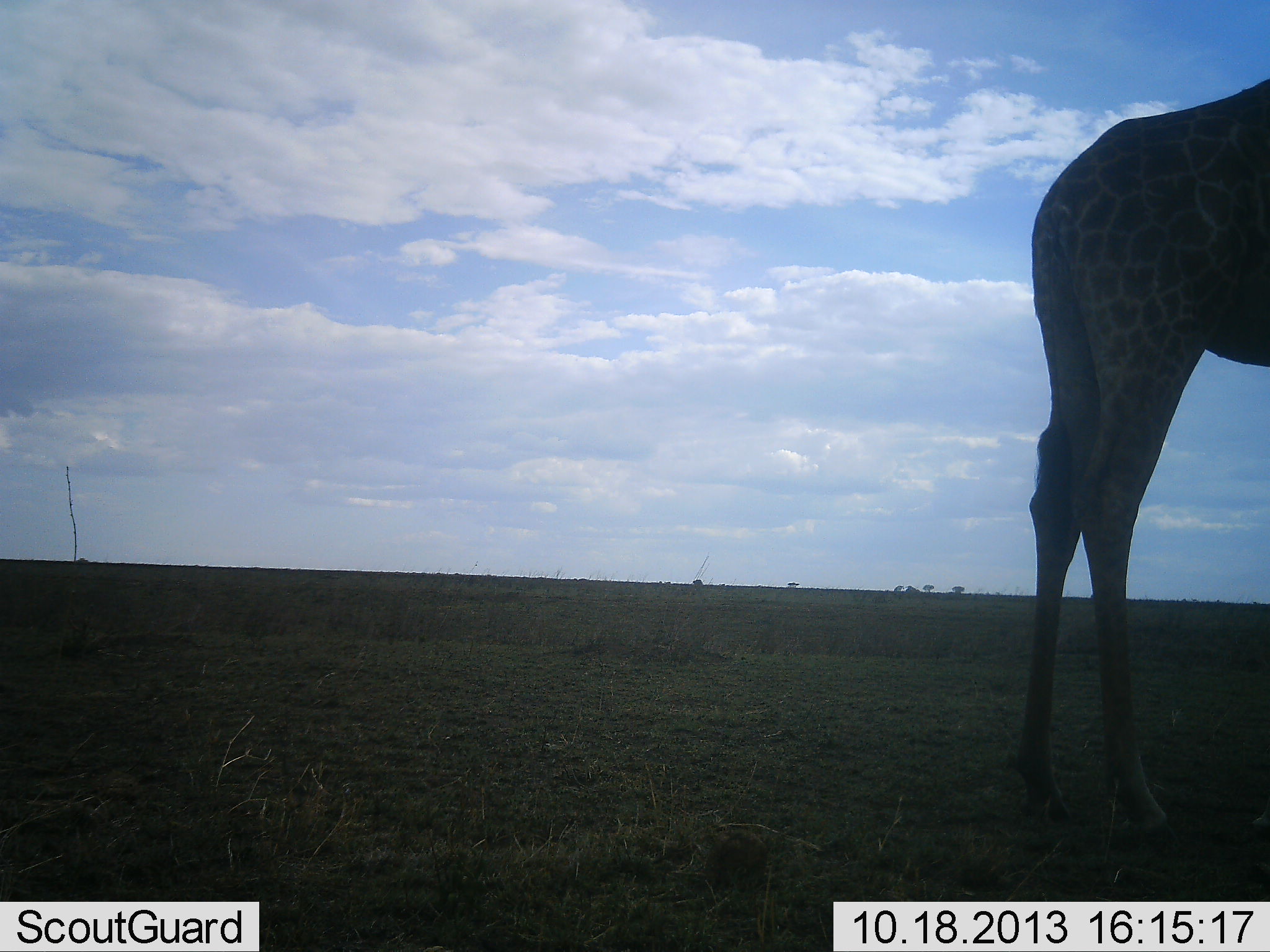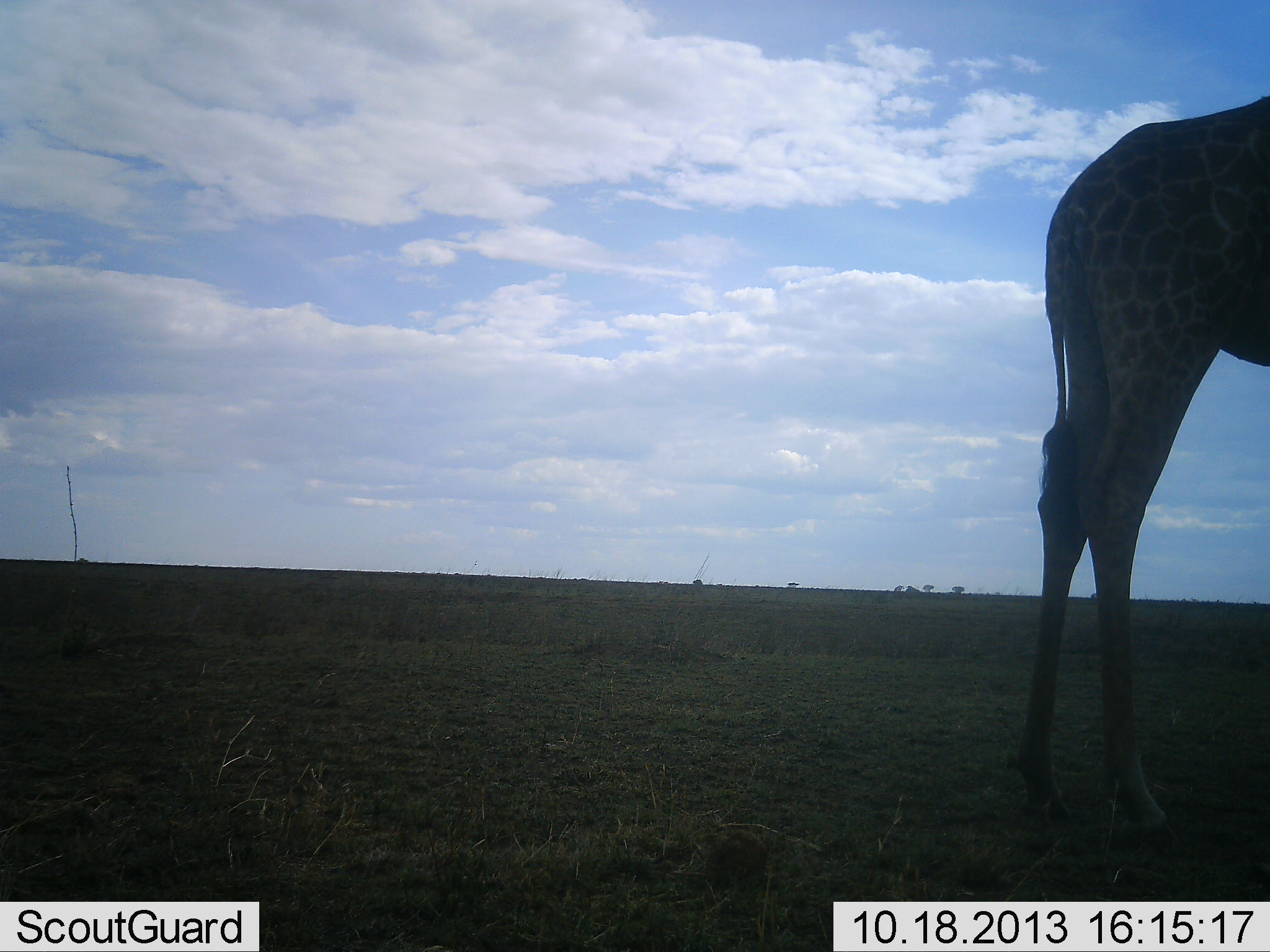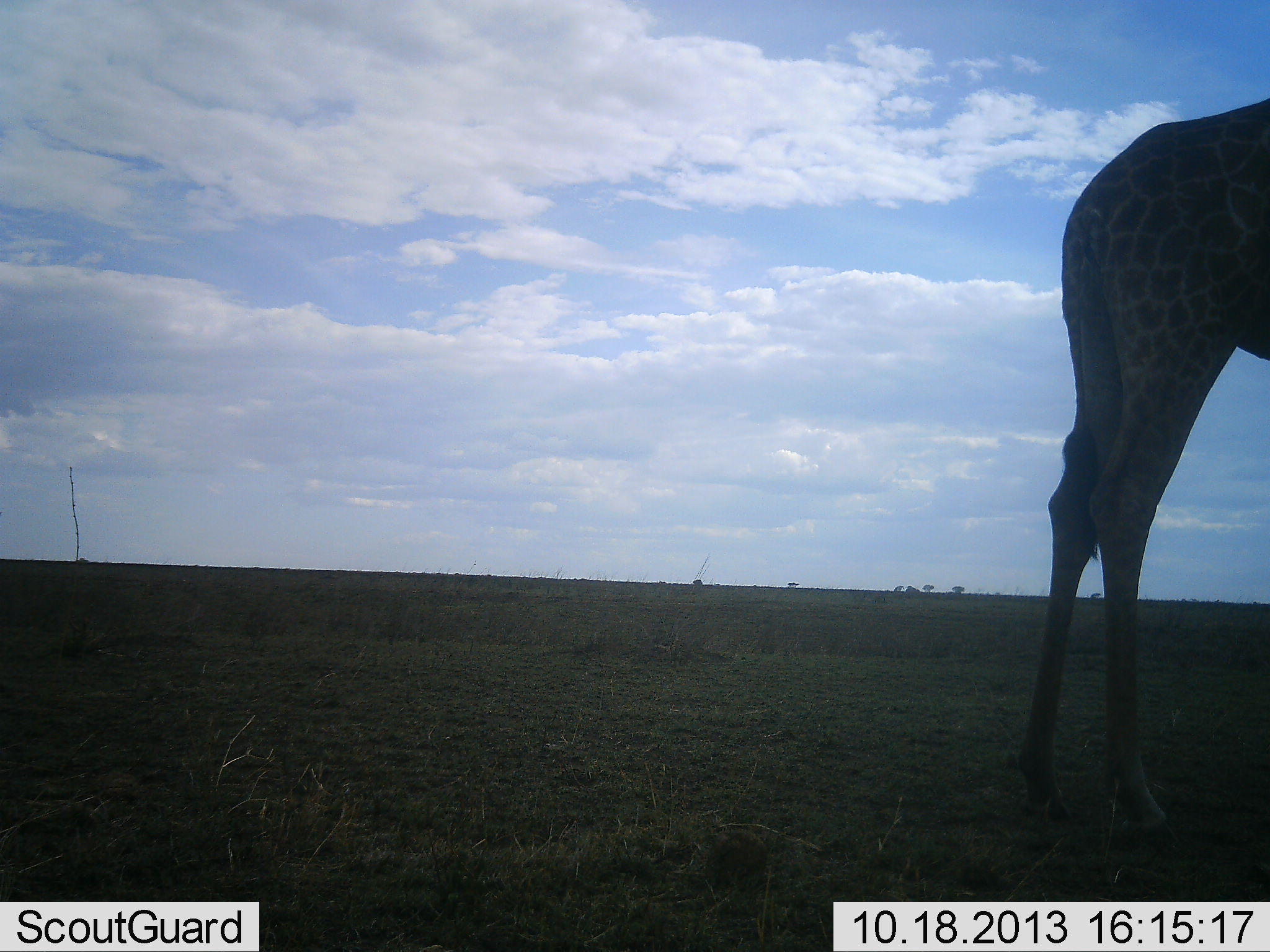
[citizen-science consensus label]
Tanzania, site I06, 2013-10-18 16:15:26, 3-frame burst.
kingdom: Animalia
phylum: Chordata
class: Mammalia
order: Artiodactyla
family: Giraffidae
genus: Giraffa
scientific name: Giraffa camelopardalis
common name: giraffe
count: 1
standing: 96%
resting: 0%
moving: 4%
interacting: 0%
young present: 0%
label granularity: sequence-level